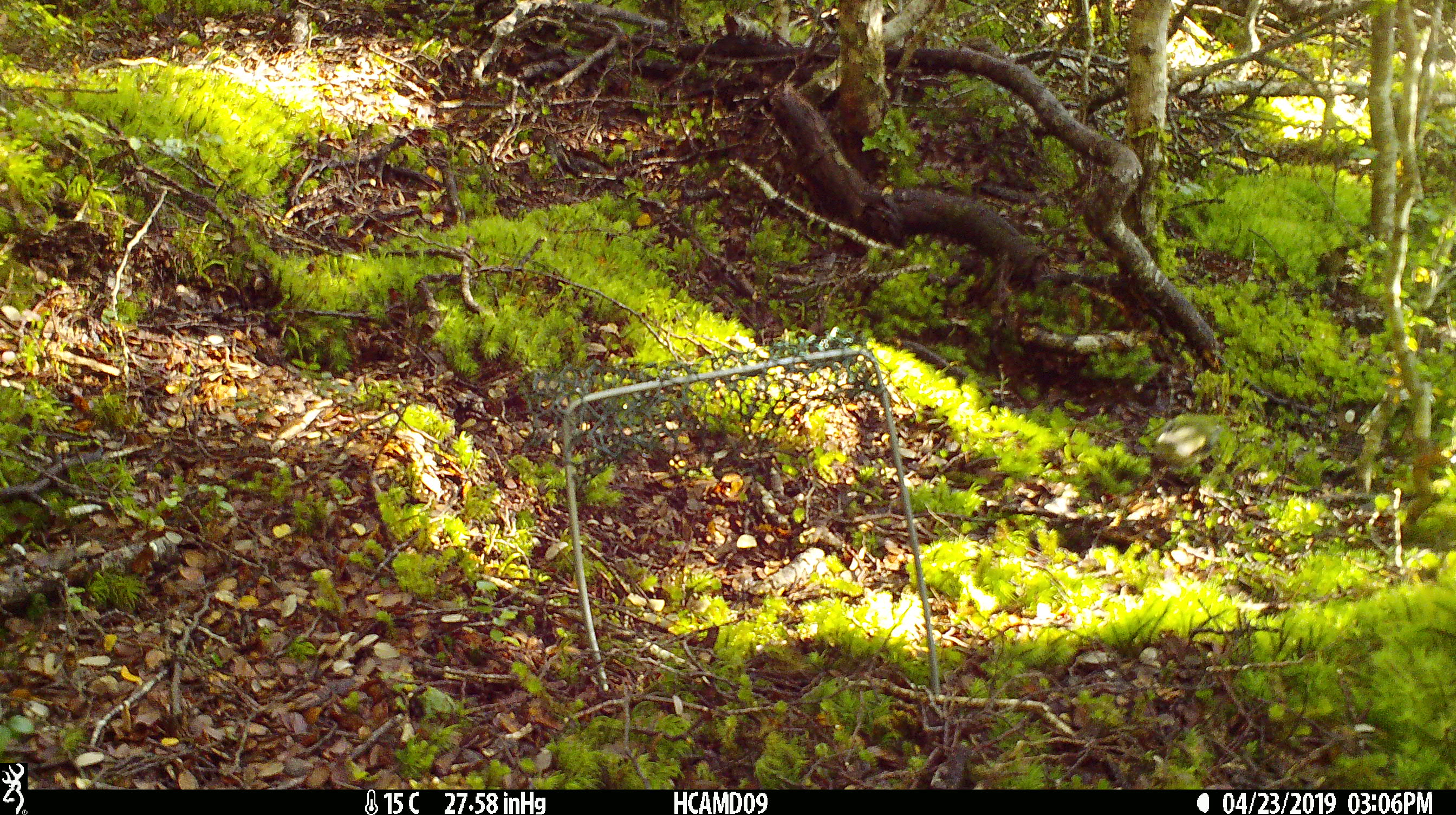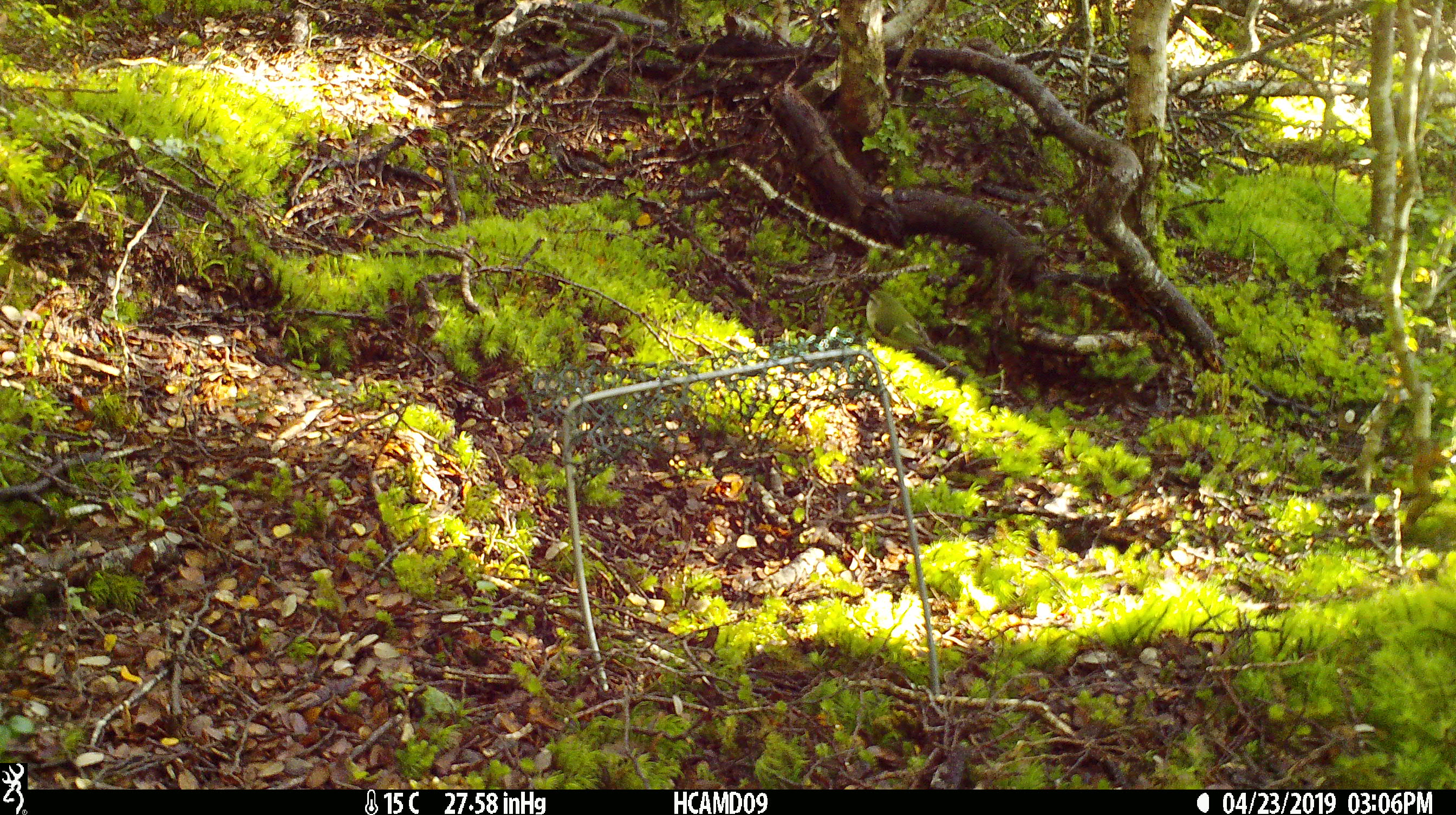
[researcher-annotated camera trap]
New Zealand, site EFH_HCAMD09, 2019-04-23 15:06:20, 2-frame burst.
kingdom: Animalia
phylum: Chordata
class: Aves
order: Passeriformes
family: Acanthisittidae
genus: Acanthisitta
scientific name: Acanthisitta chloris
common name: rifleman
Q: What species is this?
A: Rifleman (Acanthisitta chloris).